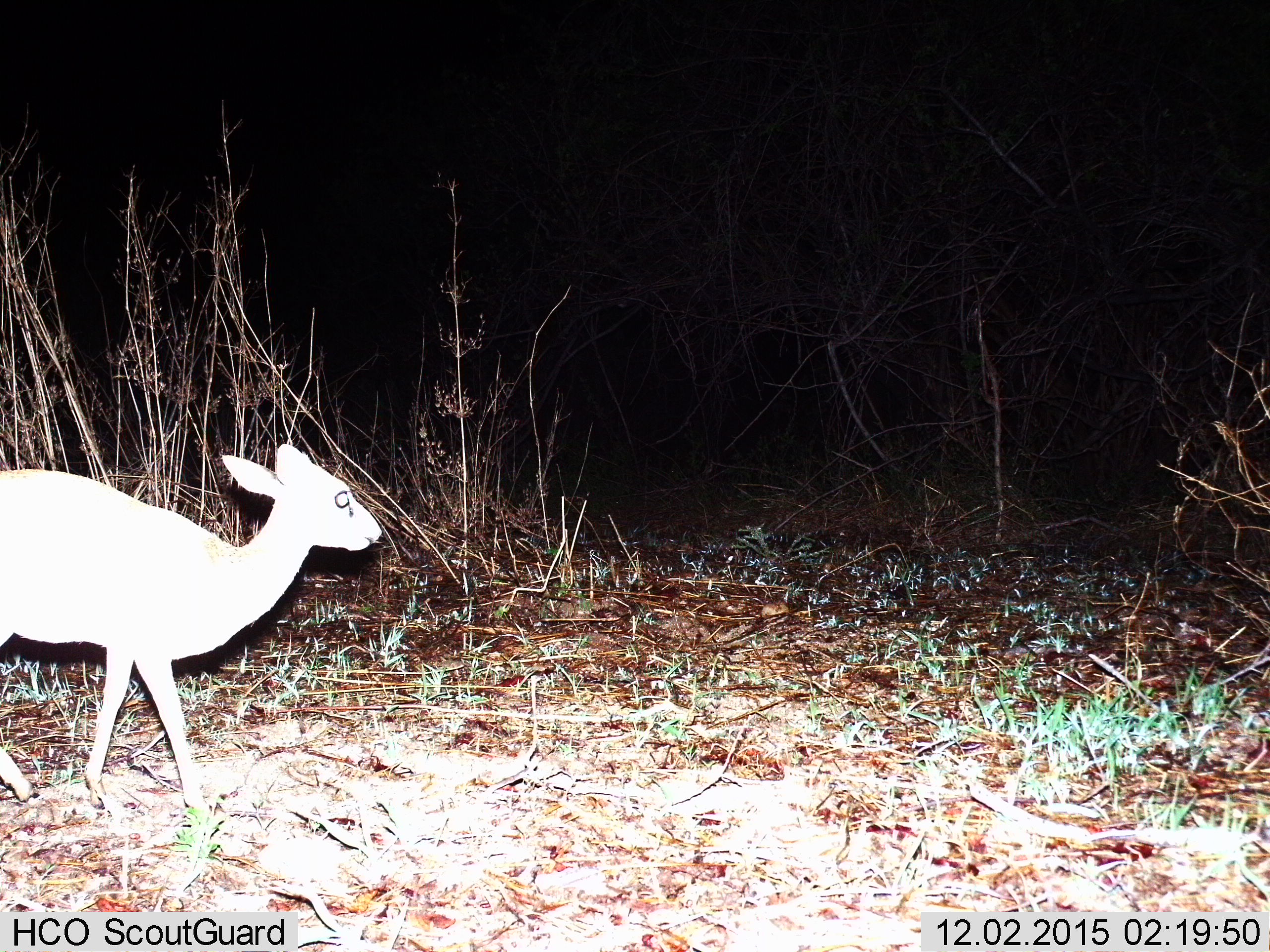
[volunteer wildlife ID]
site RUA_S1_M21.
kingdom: Animalia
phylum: Chordata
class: Mammalia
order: Artiodactyla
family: Bovidae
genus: Madoqua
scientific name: Madoqua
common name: dik-dik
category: dikdik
Dikdik (dik-dik) (Madoqua), count 1. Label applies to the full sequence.